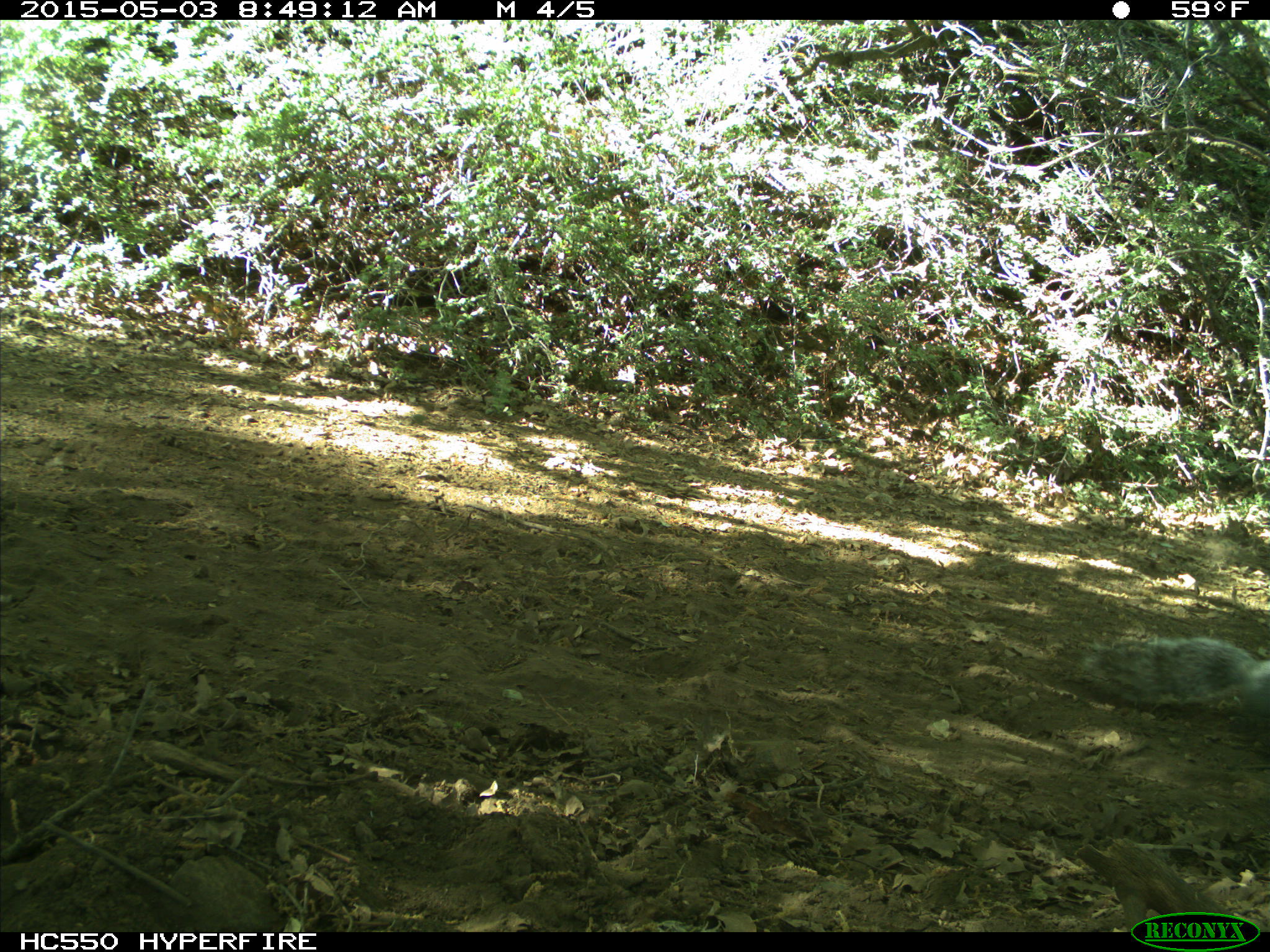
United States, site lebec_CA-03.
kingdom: Animalia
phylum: Chordata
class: Mammalia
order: Rodentia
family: Sciuridae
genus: Sciurus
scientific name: Sciurus carolinensis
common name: eastern gray squirrel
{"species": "Sciurus carolinensis (eastern gray squirrel)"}